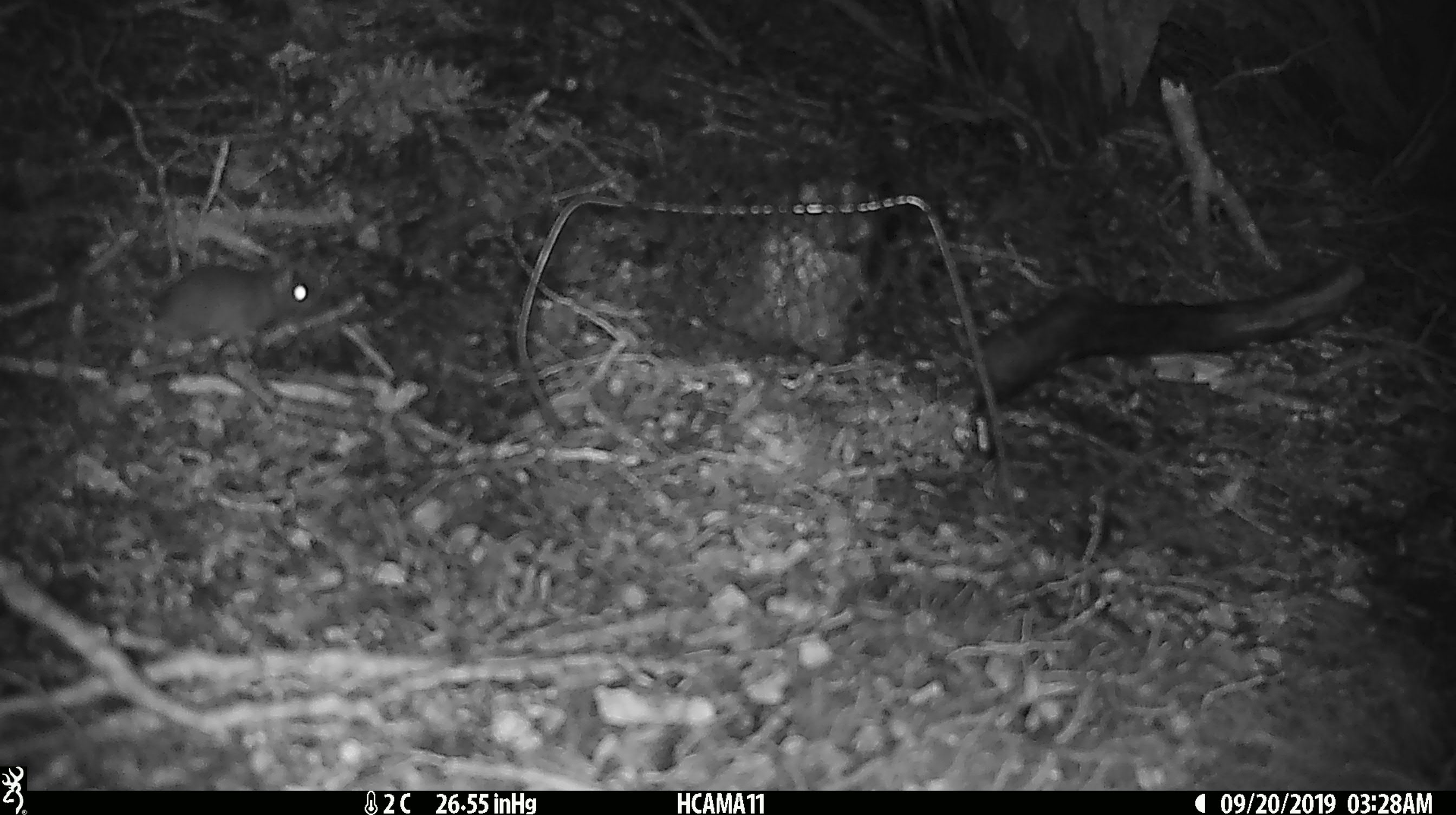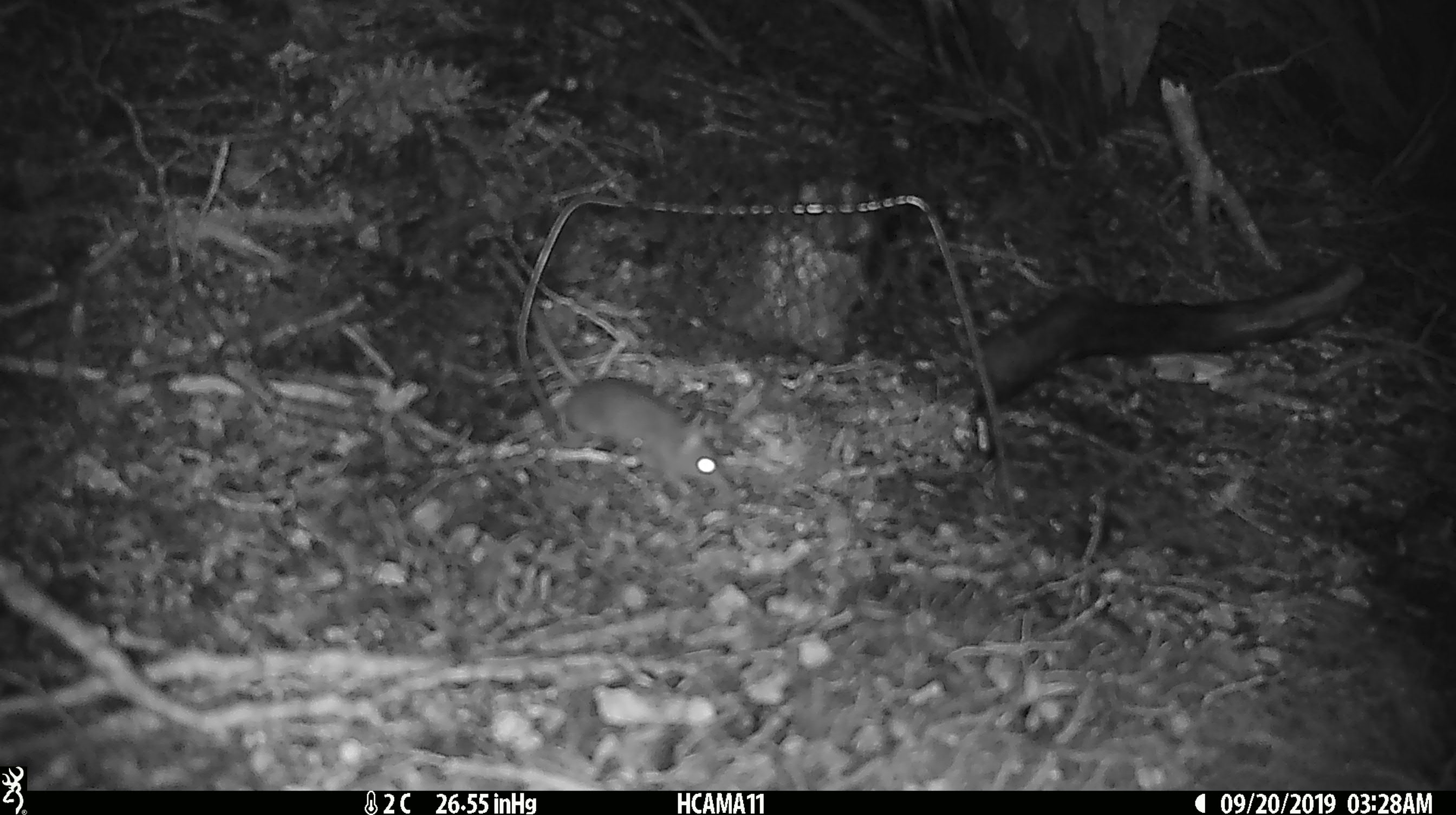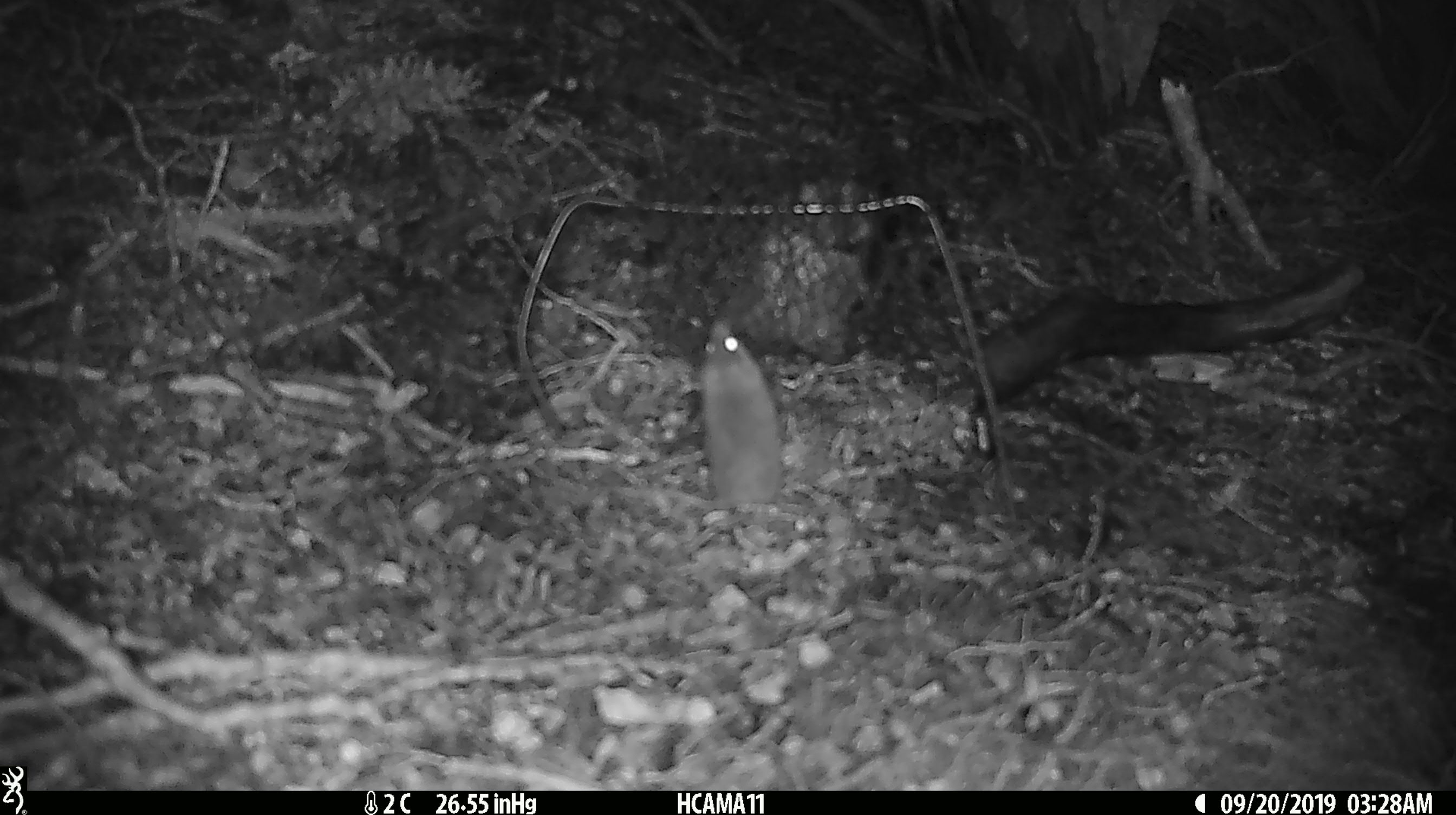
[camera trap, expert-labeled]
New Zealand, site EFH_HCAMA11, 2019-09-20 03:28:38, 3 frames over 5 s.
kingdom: Animalia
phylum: Chordata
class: Mammalia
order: Rodentia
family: Muridae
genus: Mus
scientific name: Mus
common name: mouse